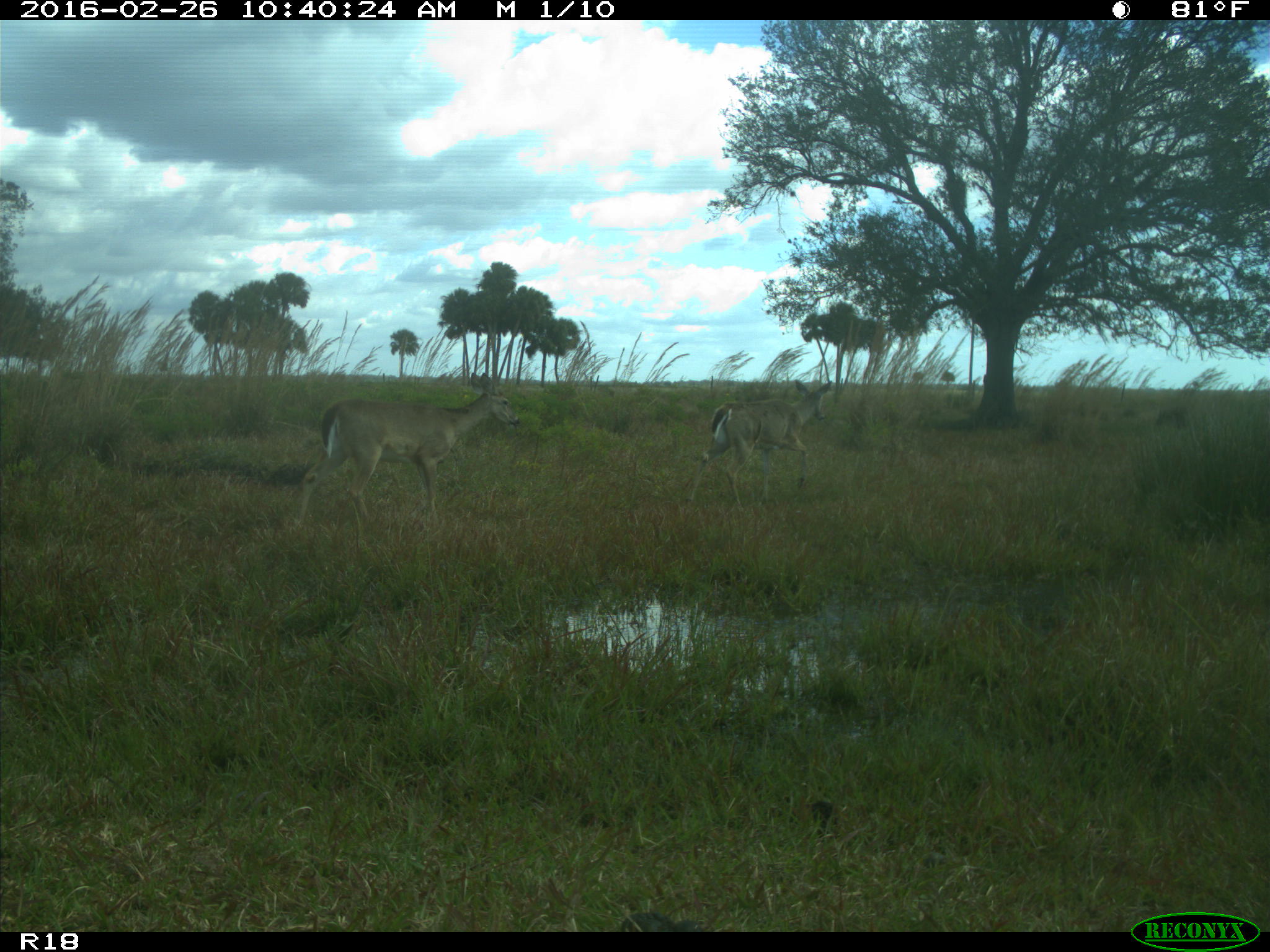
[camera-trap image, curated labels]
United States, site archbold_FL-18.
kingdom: Animalia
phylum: Chordata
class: Mammalia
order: Artiodactyla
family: Cervidae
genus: Odocoileus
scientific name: Odocoileus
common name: deer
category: unidentified deer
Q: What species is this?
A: Unidentified deer (deer) (Odocoileus).